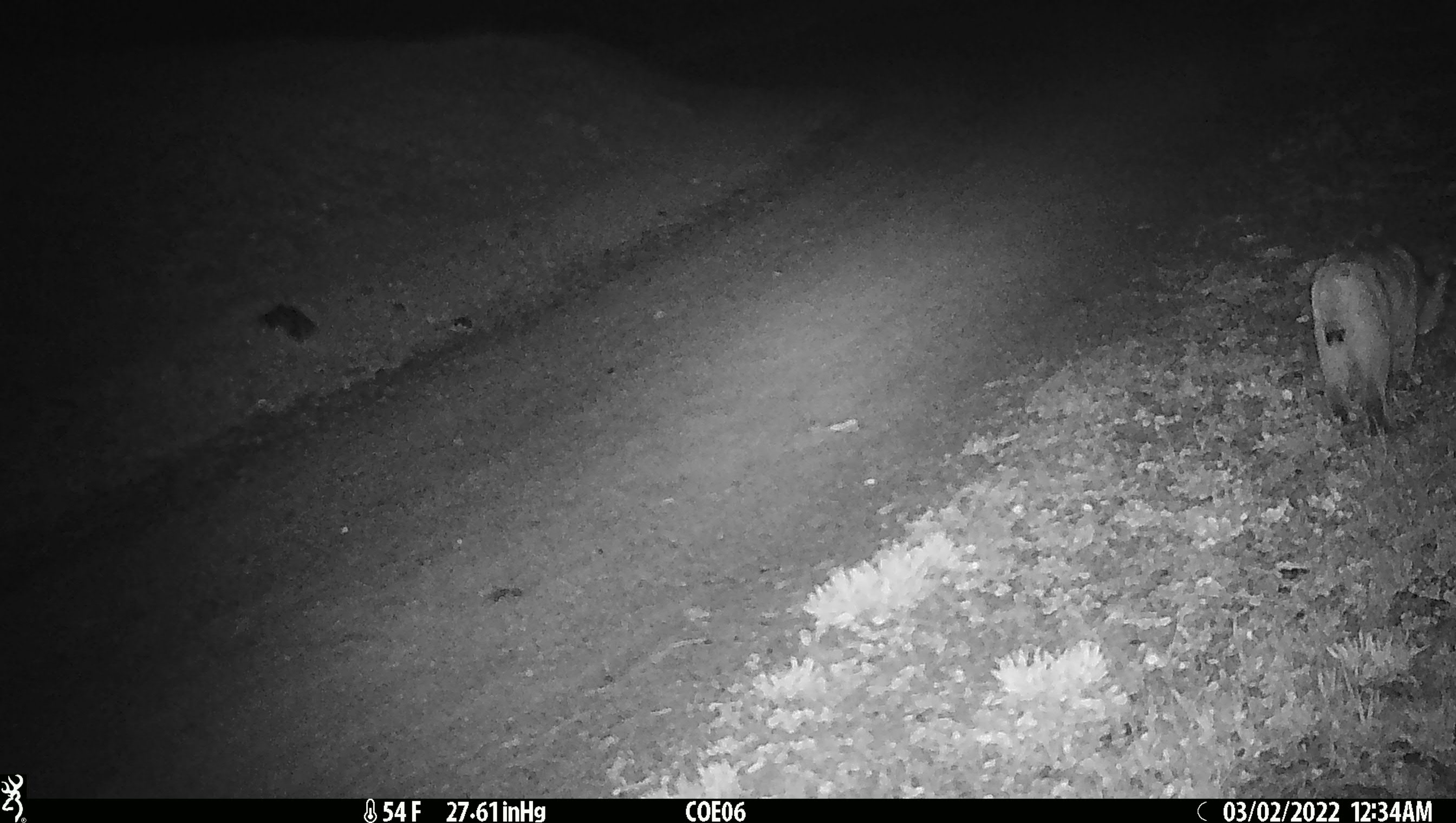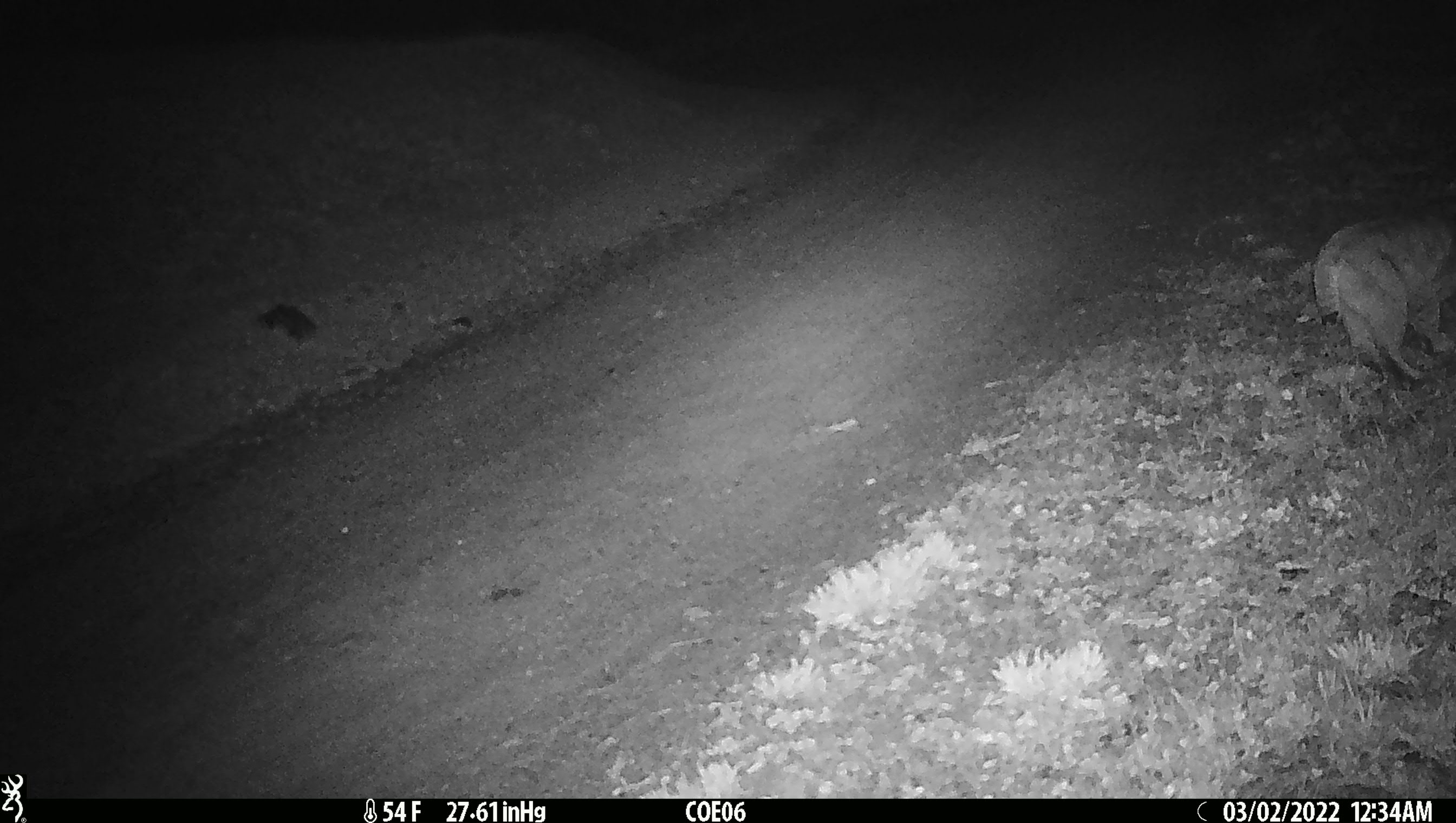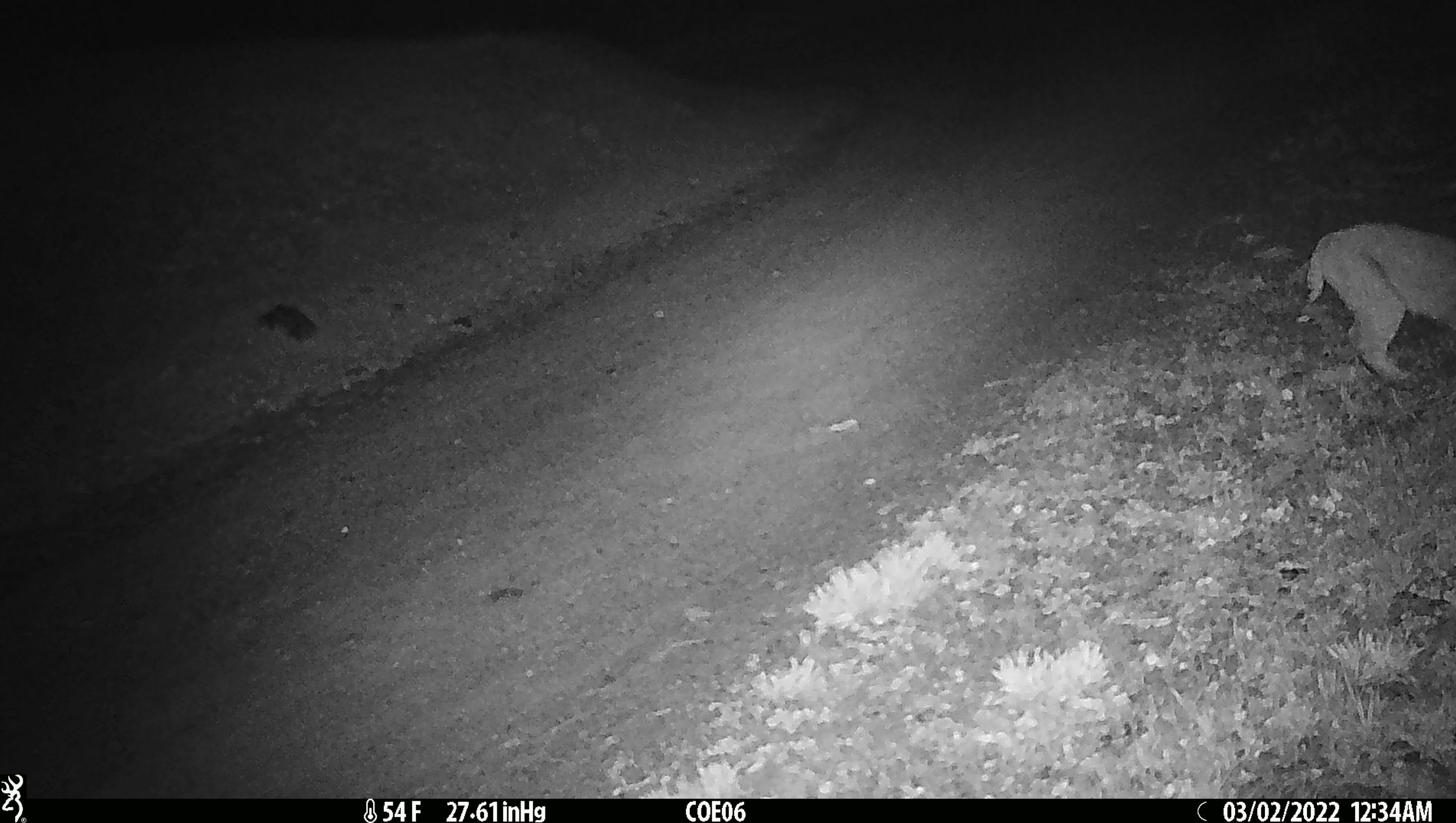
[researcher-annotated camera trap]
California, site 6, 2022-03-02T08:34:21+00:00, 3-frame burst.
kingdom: Animalia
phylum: Chordata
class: Mammalia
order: Carnivora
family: Felidae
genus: Lynx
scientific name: Lynx rufus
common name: bobcat